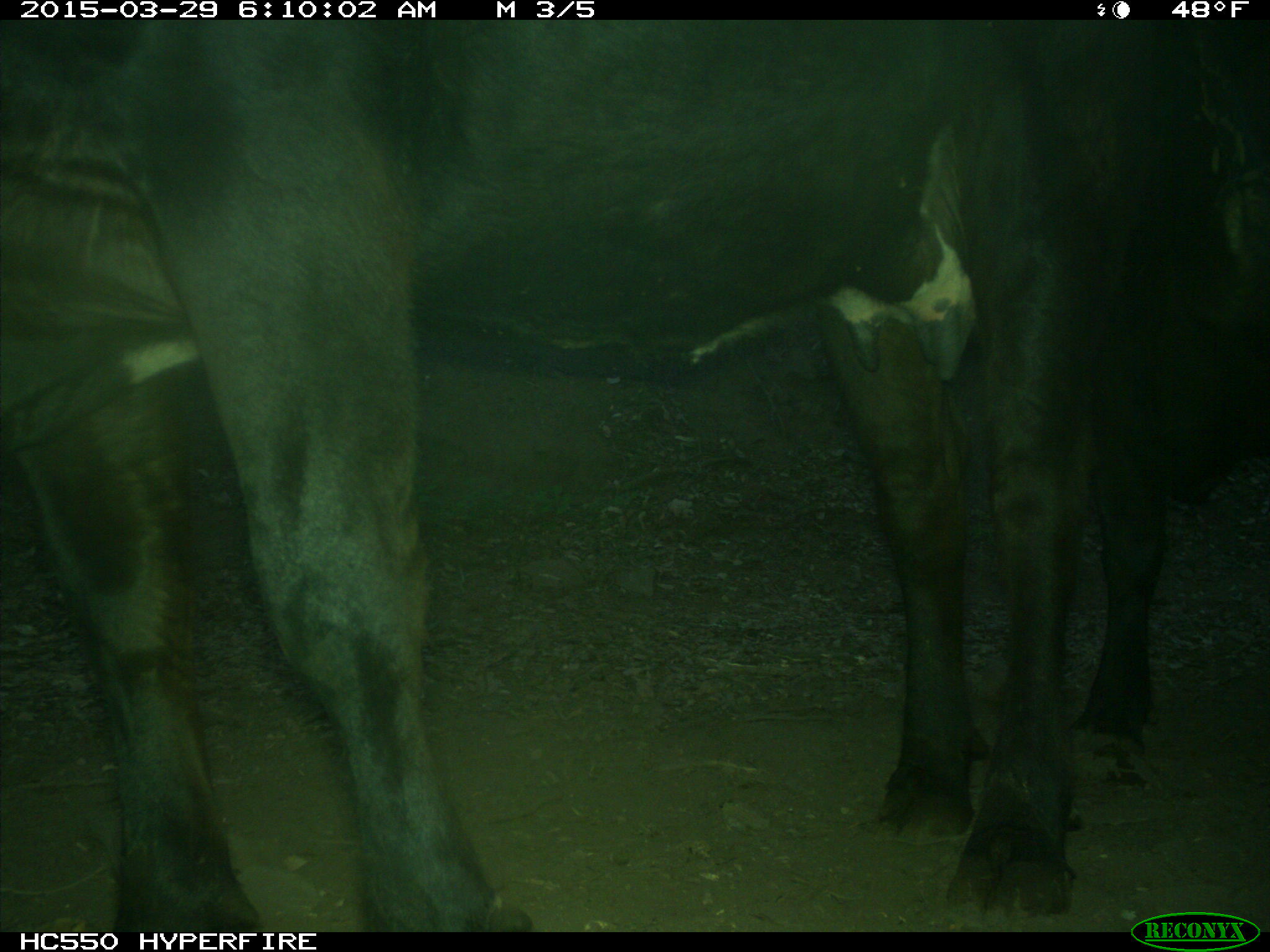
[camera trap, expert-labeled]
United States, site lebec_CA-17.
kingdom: Animalia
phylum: Chordata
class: Mammalia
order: Artiodactyla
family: Bovidae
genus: Bos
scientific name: Bos taurus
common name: domestic cow